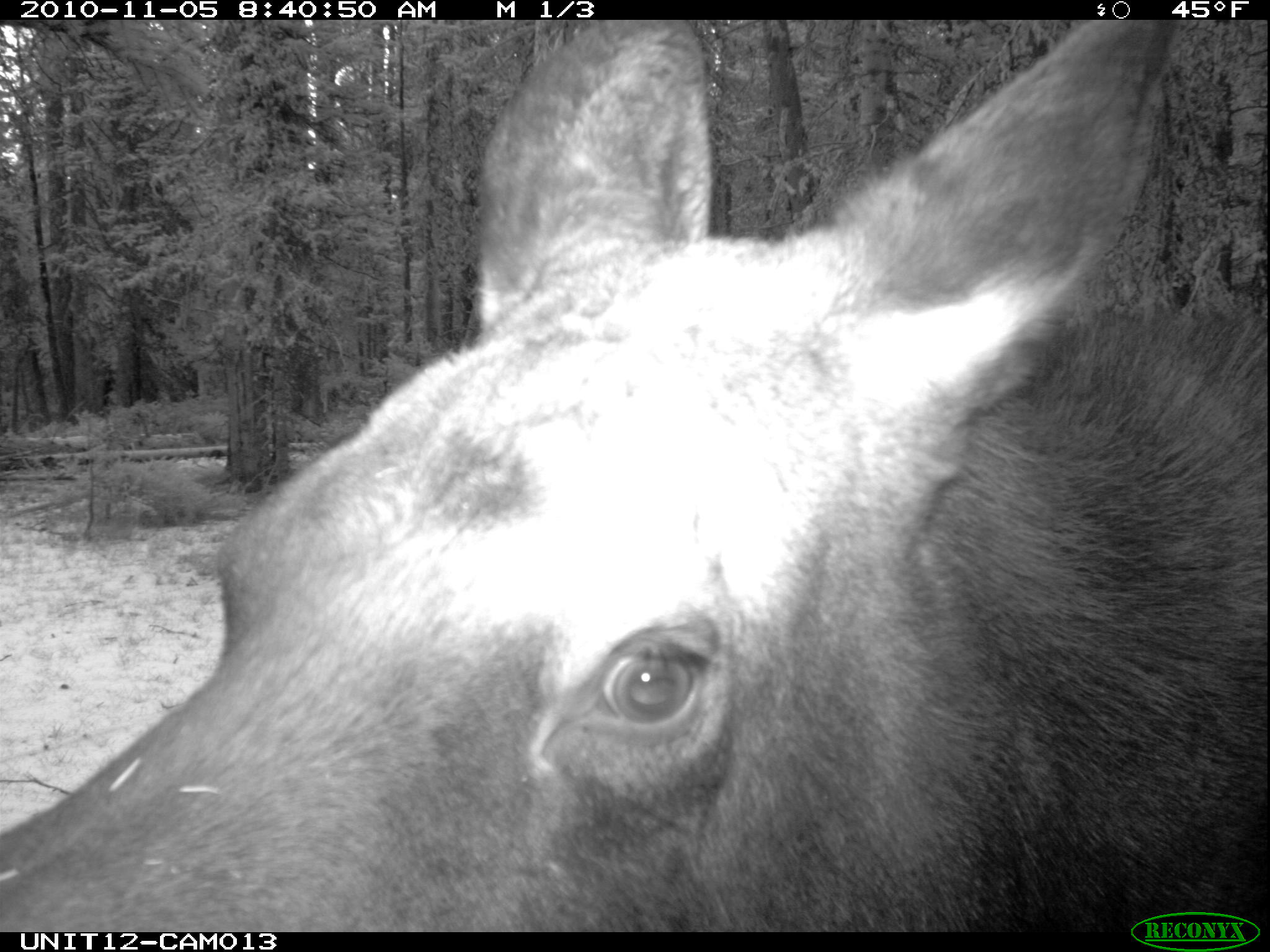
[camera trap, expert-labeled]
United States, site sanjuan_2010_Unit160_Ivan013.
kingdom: Animalia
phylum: Chordata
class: Mammalia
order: Artiodactyla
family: Cervidae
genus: Alces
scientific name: Alces alces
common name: moose